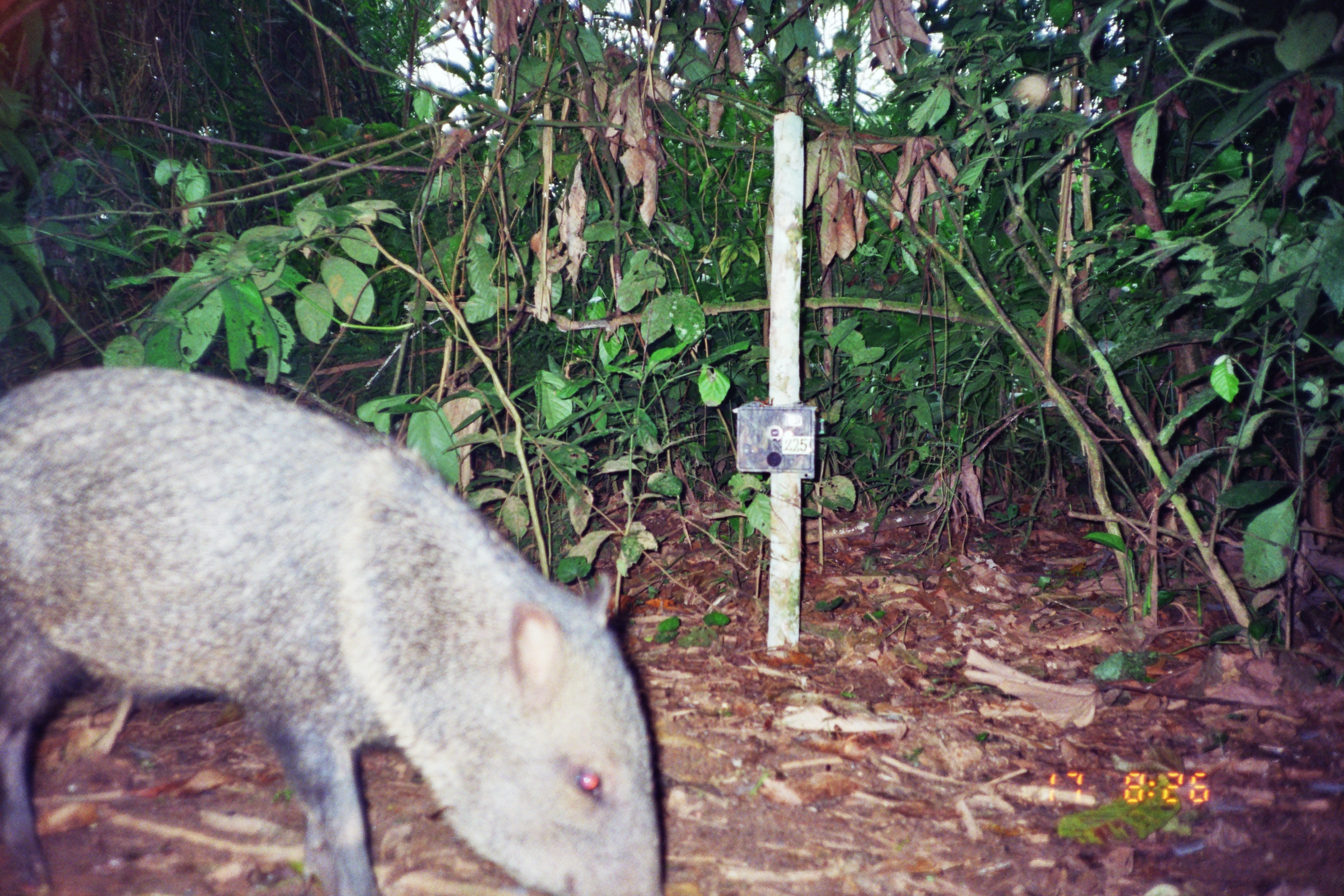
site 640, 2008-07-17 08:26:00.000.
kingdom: Animalia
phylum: Chordata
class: Mammalia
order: Artiodactyla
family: Tayassuidae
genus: Pecari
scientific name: Pecari tajacu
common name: collared peccary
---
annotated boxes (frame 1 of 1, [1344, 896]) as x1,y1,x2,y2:
pecari tajacu: 1,363,663,893